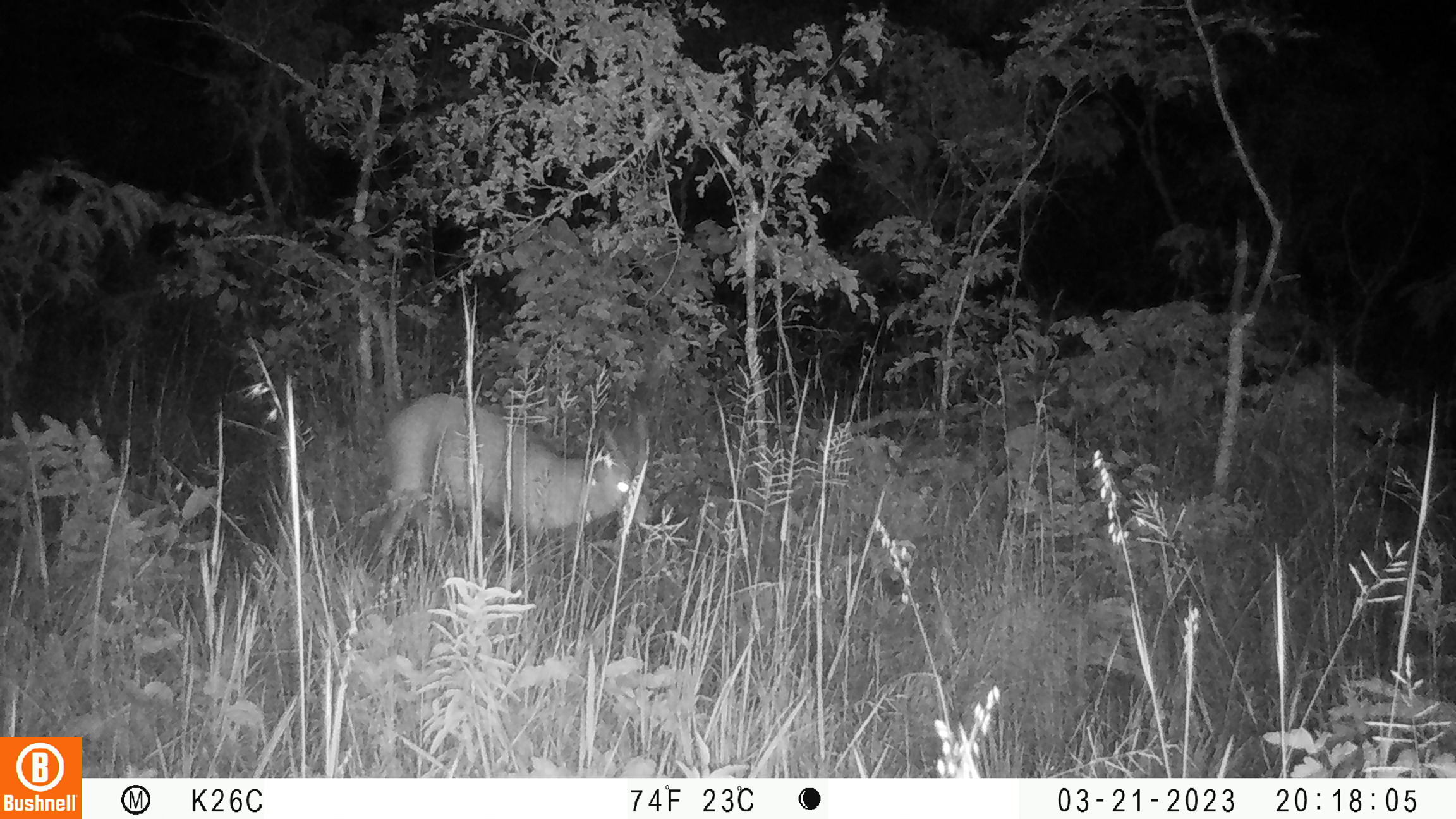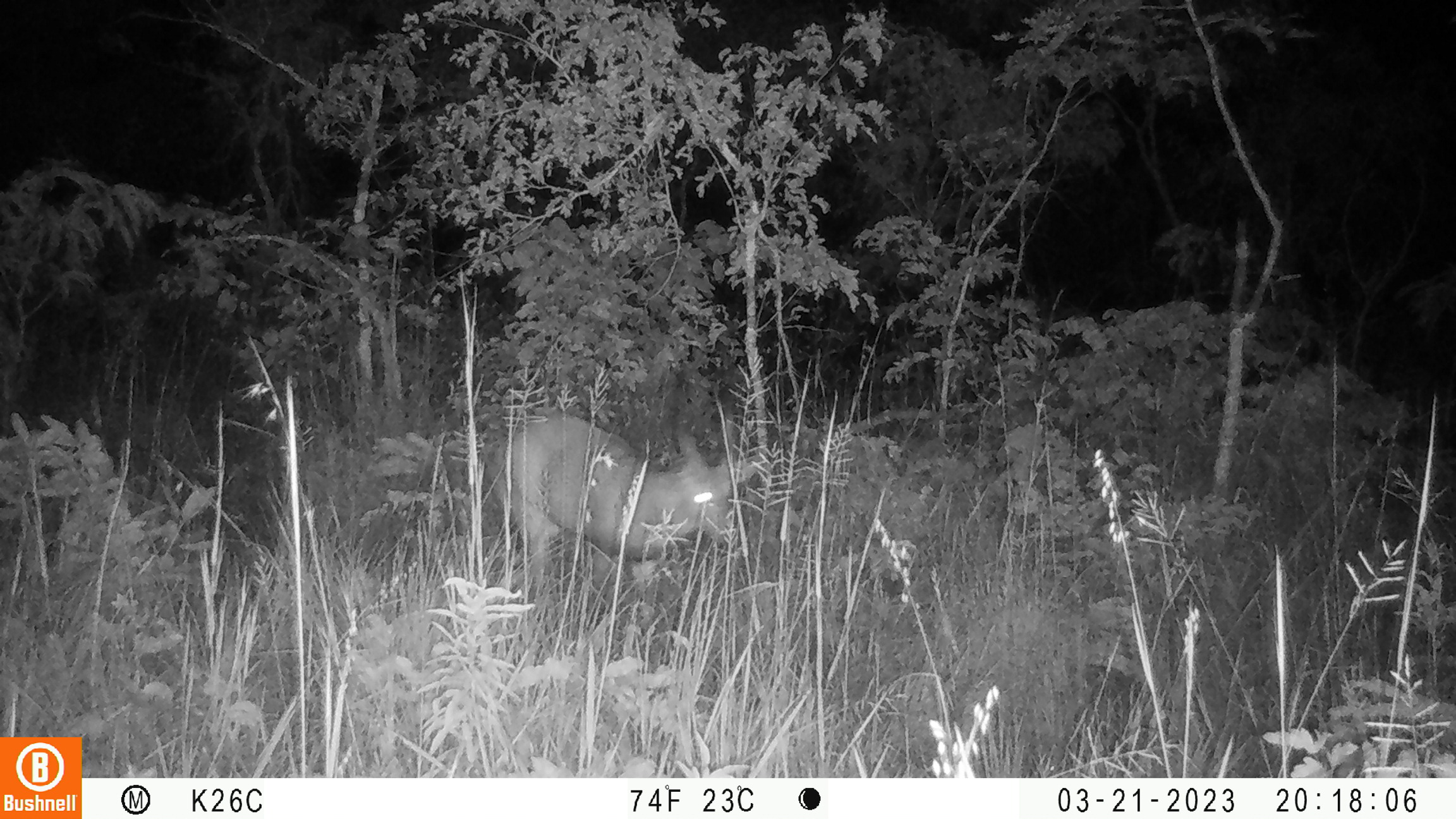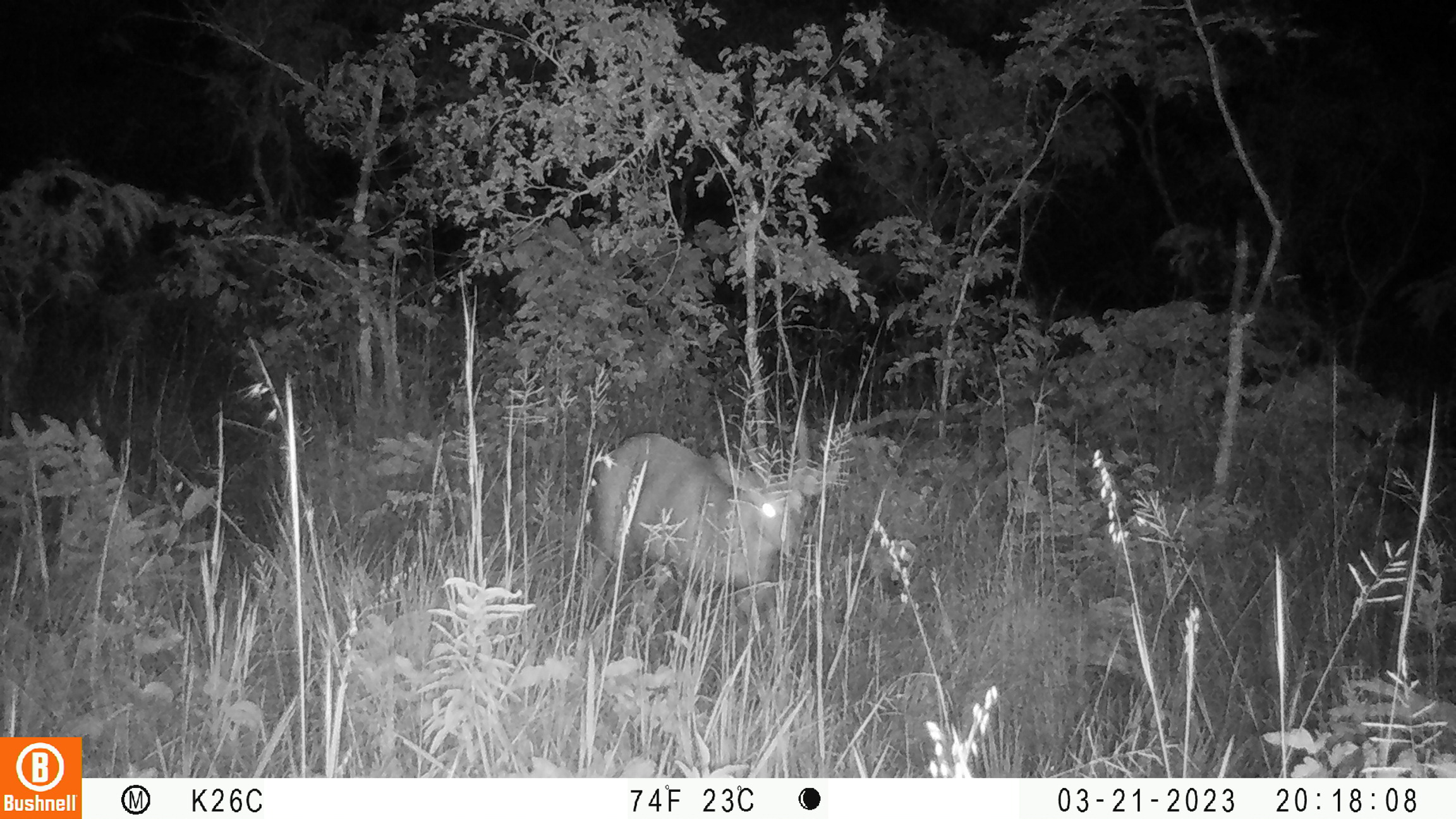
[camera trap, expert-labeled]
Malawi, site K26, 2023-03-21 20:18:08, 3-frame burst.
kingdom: Animalia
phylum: Chordata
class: Mammalia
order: Artiodactyla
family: Bovidae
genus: Tragelaphus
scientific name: Tragelaphus sylvaticus sylvaticus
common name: cape bushbuck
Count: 1.